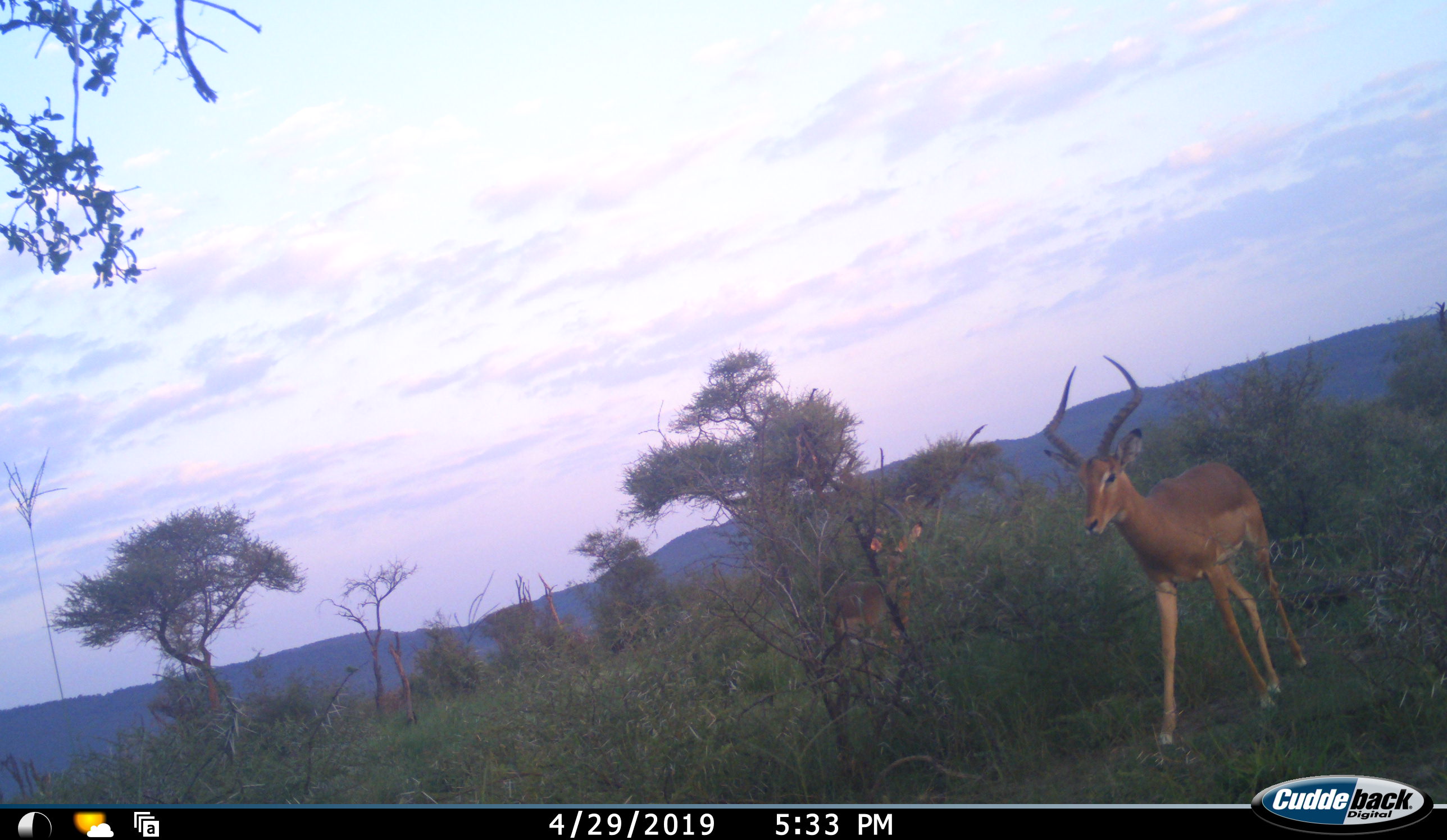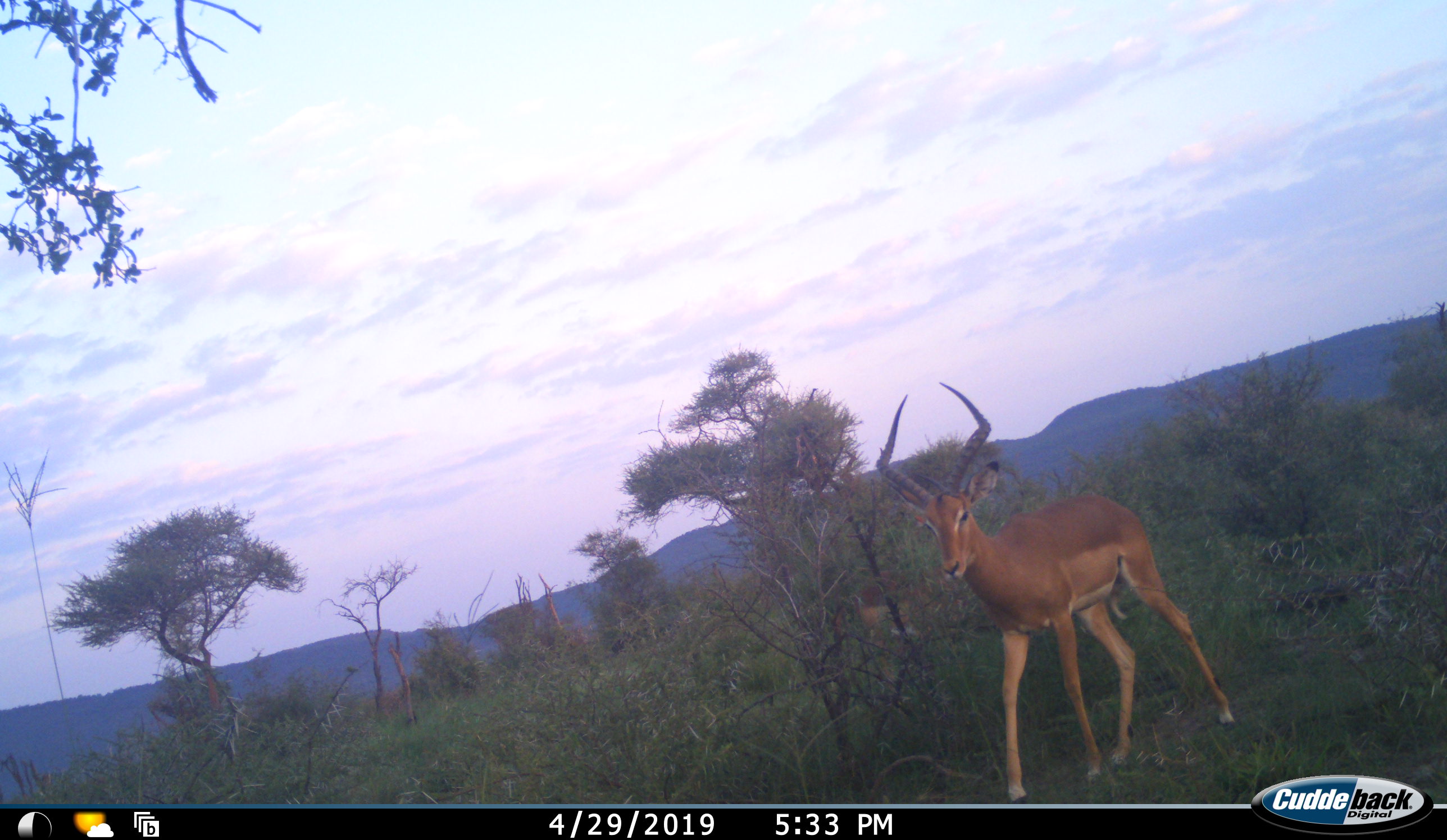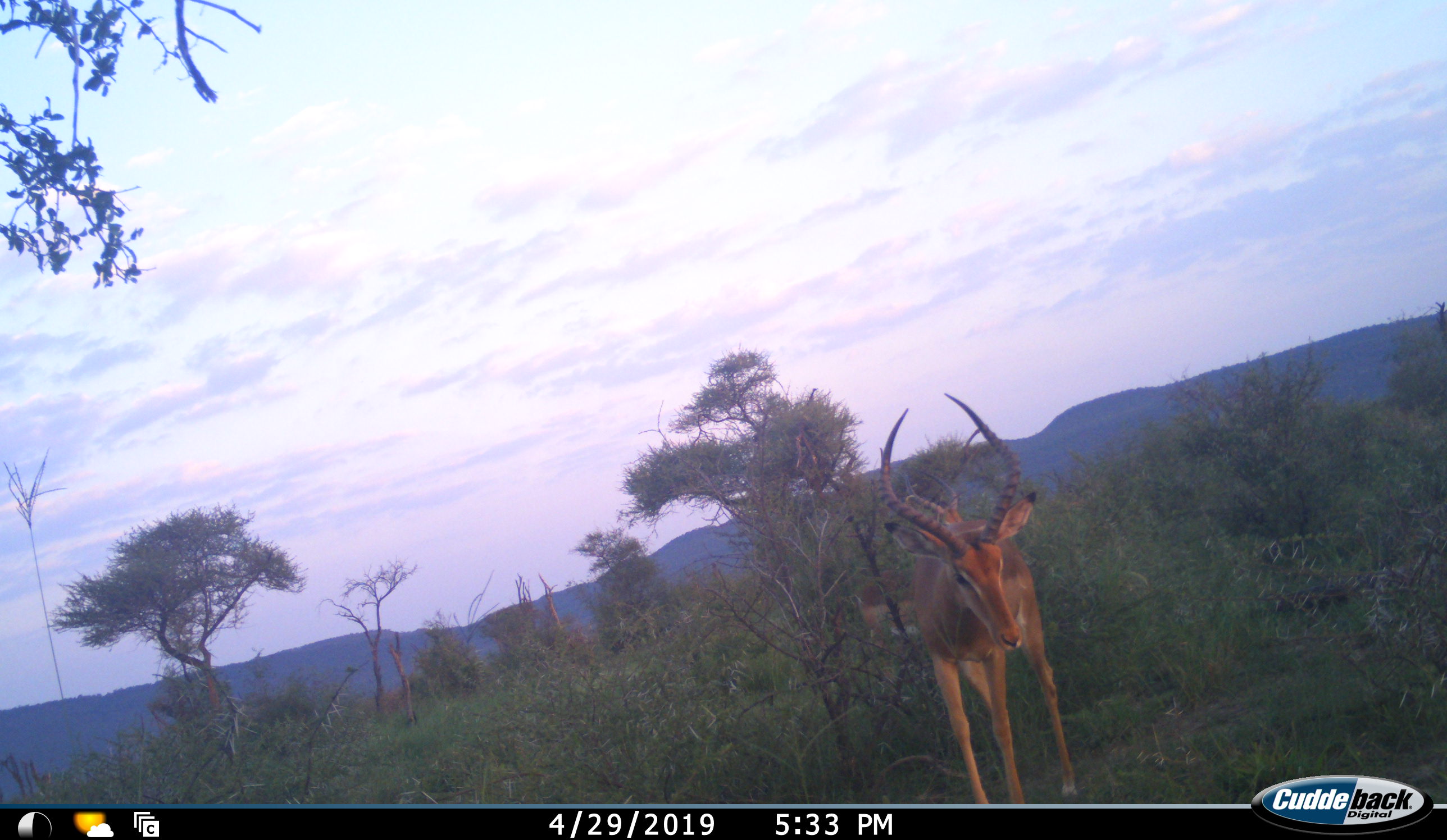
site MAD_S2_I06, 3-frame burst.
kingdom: Animalia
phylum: Chordata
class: Mammalia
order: Artiodactyla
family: Bovidae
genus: Aepyceros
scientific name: Aepyceros melampus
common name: impala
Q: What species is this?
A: Impala (Aepyceros melampus).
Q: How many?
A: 2.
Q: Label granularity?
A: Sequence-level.